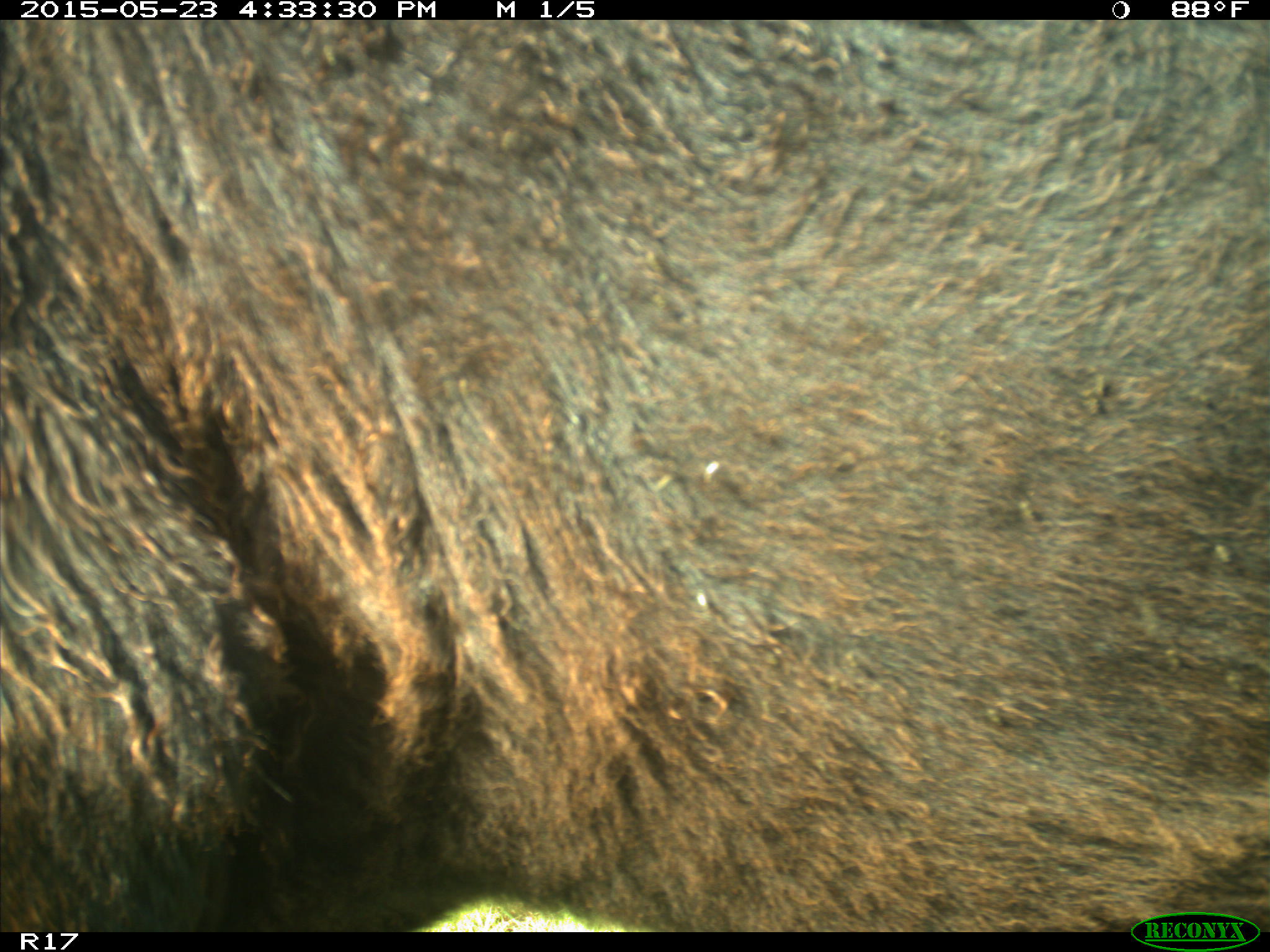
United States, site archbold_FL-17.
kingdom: Animalia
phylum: Chordata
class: Mammalia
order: Artiodactyla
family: Bovidae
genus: Bos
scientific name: Bos taurus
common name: domestic cow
Bos taurus (domestic cow).